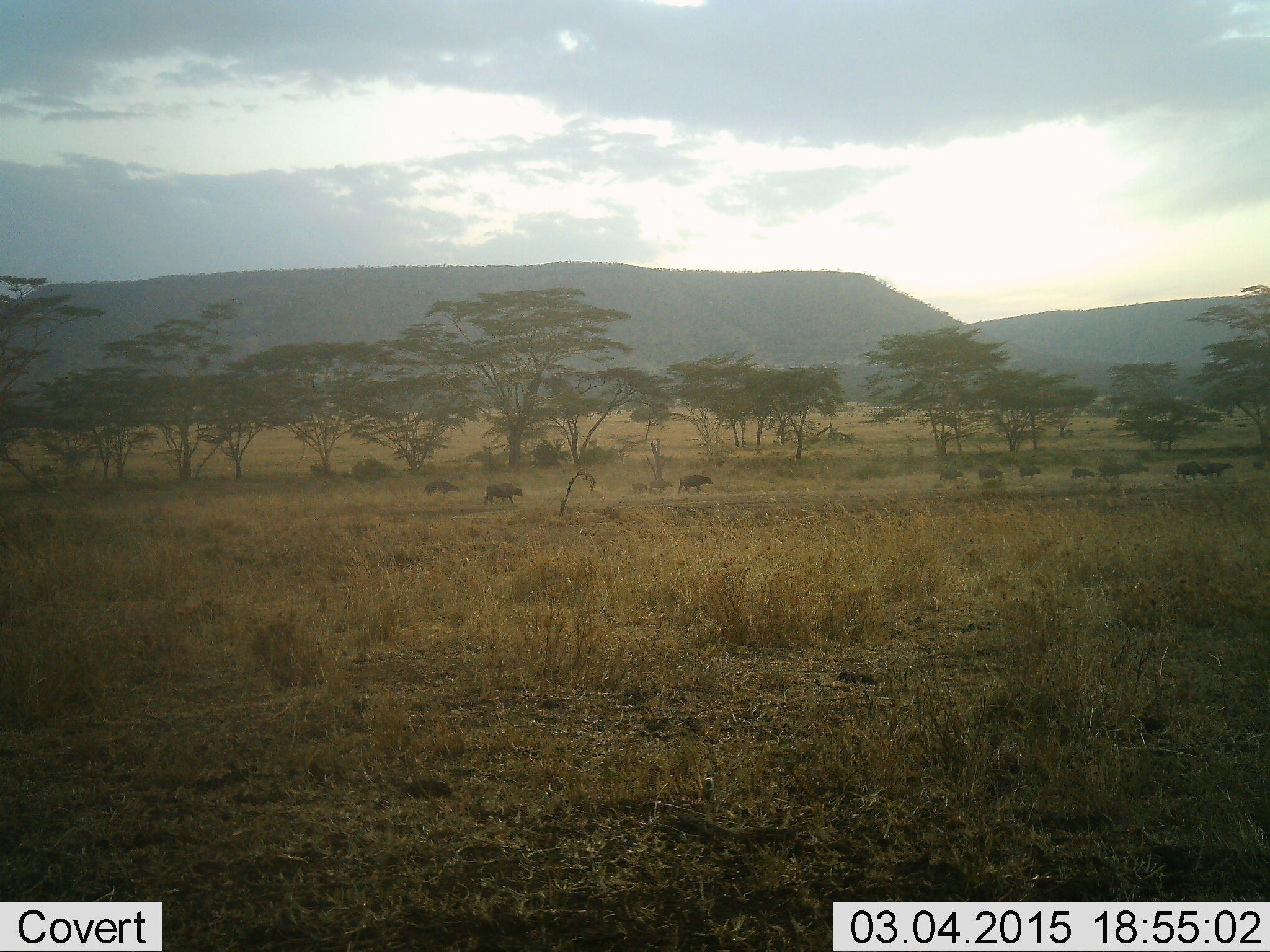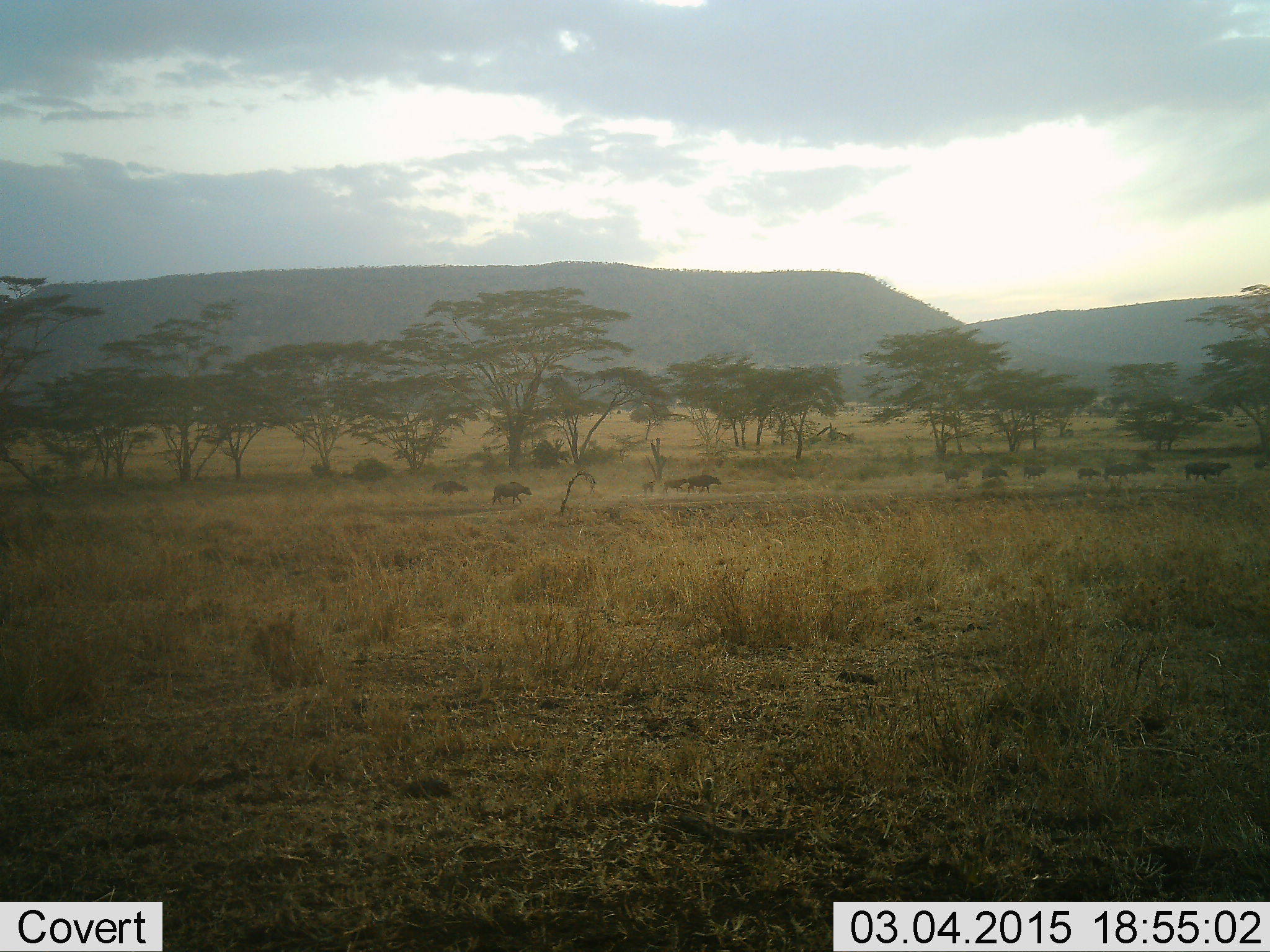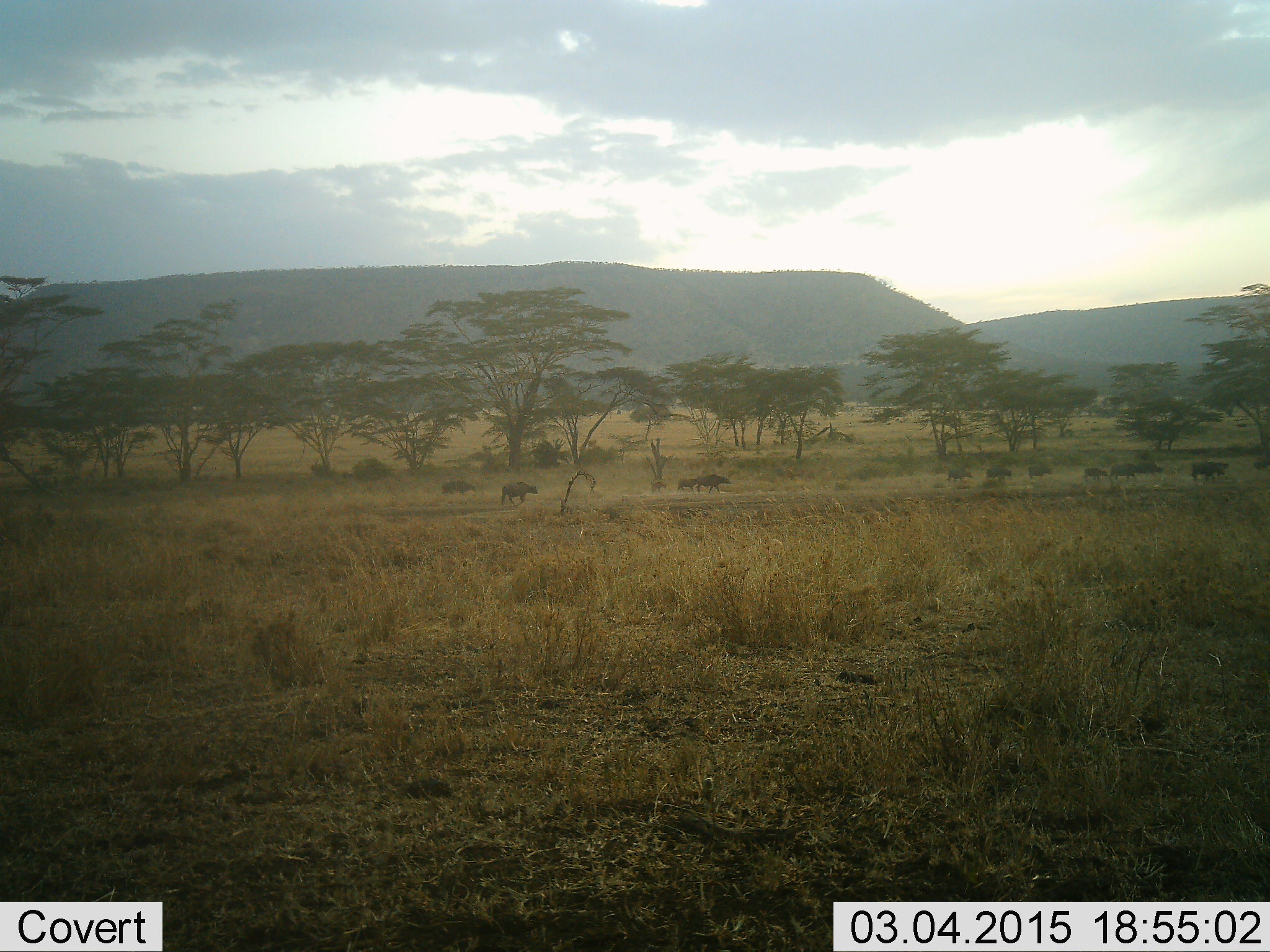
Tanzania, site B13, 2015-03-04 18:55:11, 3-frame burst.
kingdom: Animalia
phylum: Chordata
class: Mammalia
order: Artiodactyla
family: Bovidae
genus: Connochaetes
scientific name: Connochaetes taurinus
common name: blue wildebeest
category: wildebeest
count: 11-50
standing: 33%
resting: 17%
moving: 83%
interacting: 17%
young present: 0%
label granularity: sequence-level